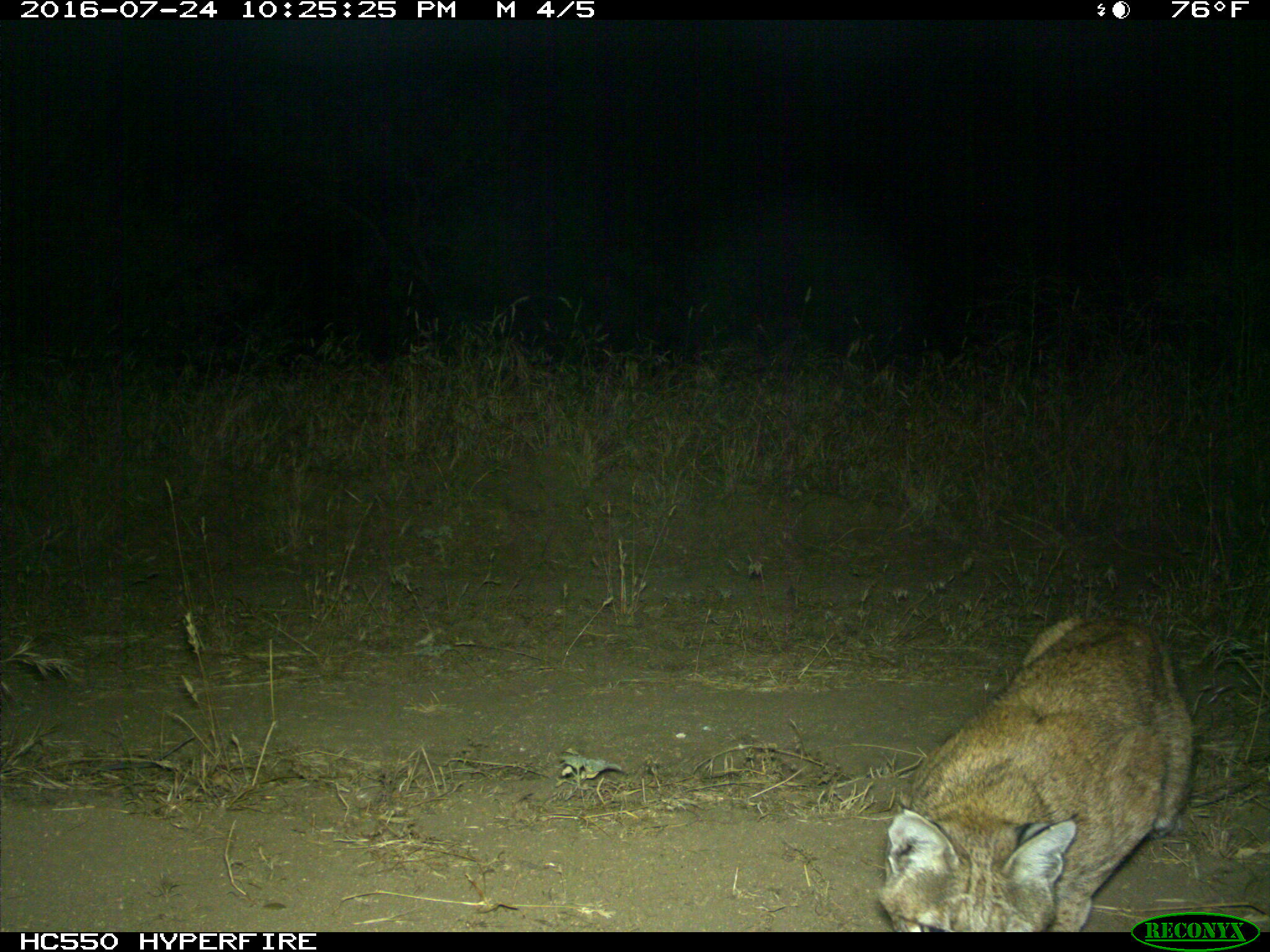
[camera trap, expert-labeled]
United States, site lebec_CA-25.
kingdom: Animalia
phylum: Chordata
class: Mammalia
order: Carnivora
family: Felidae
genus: Lynx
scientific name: Lynx rufus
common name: bobcat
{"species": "Lynx rufus (bobcat)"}